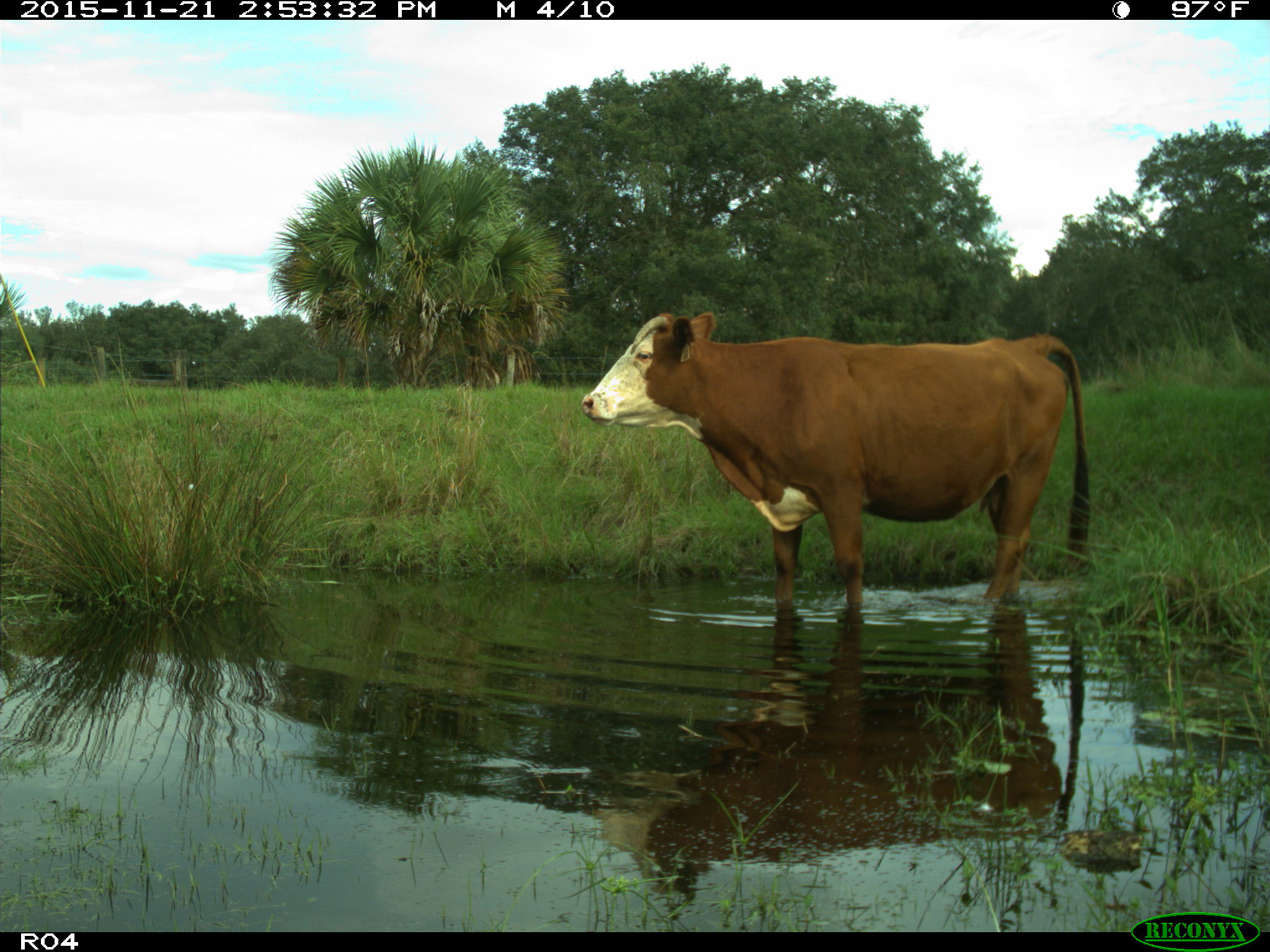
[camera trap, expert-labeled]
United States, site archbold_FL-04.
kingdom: Animalia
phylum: Chordata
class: Mammalia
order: Artiodactyla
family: Bovidae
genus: Bos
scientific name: Bos taurus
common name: domestic cow